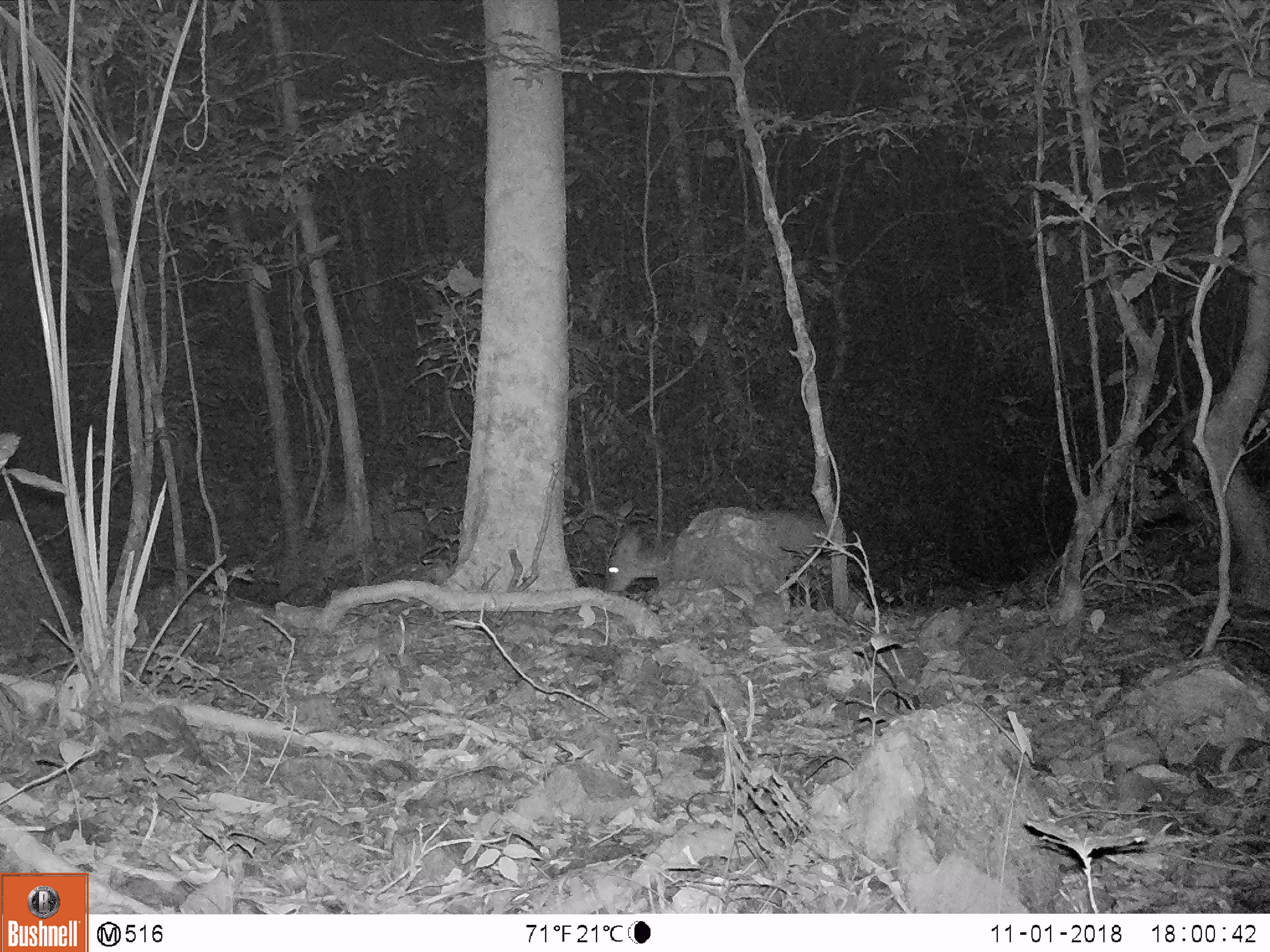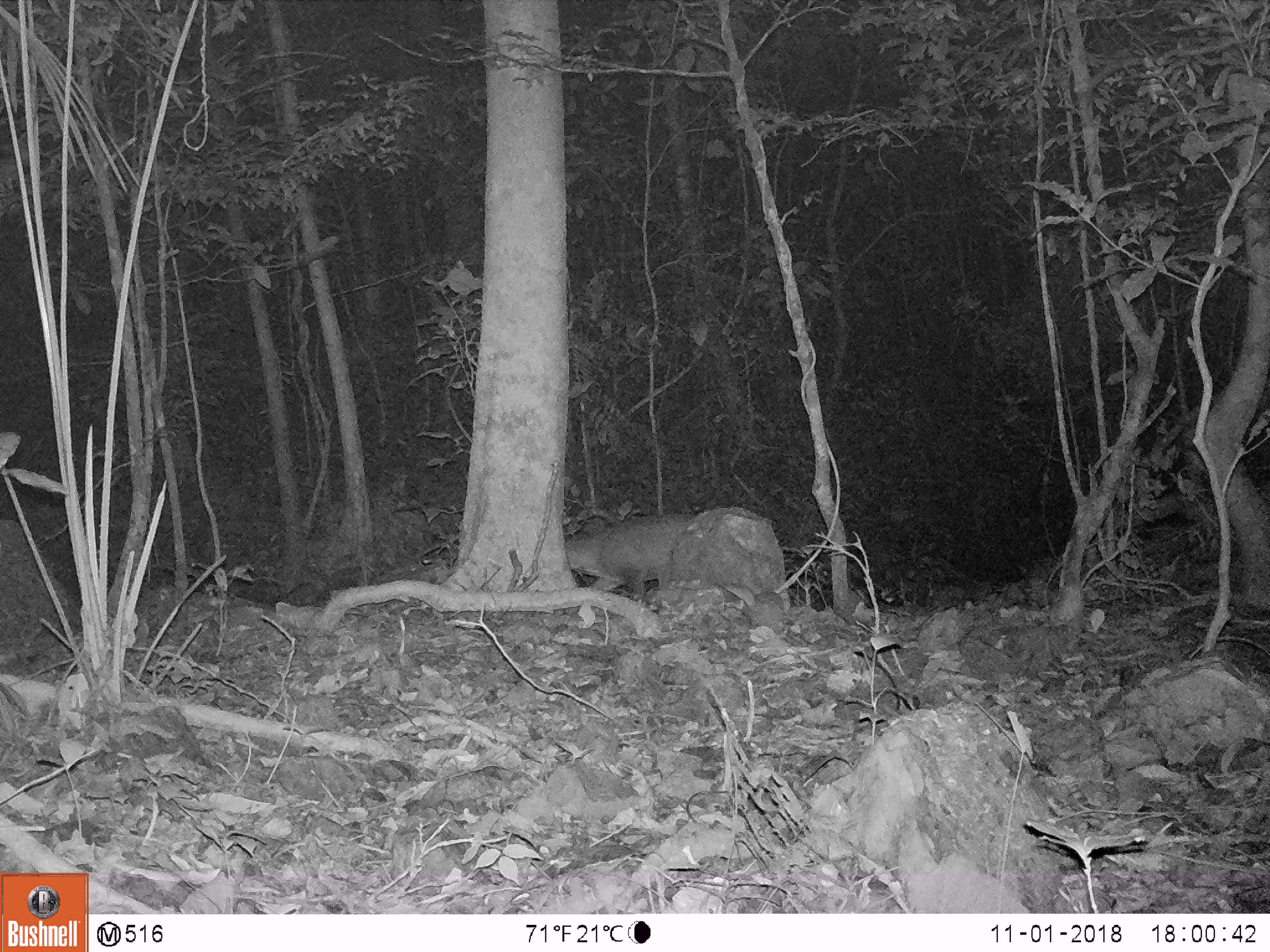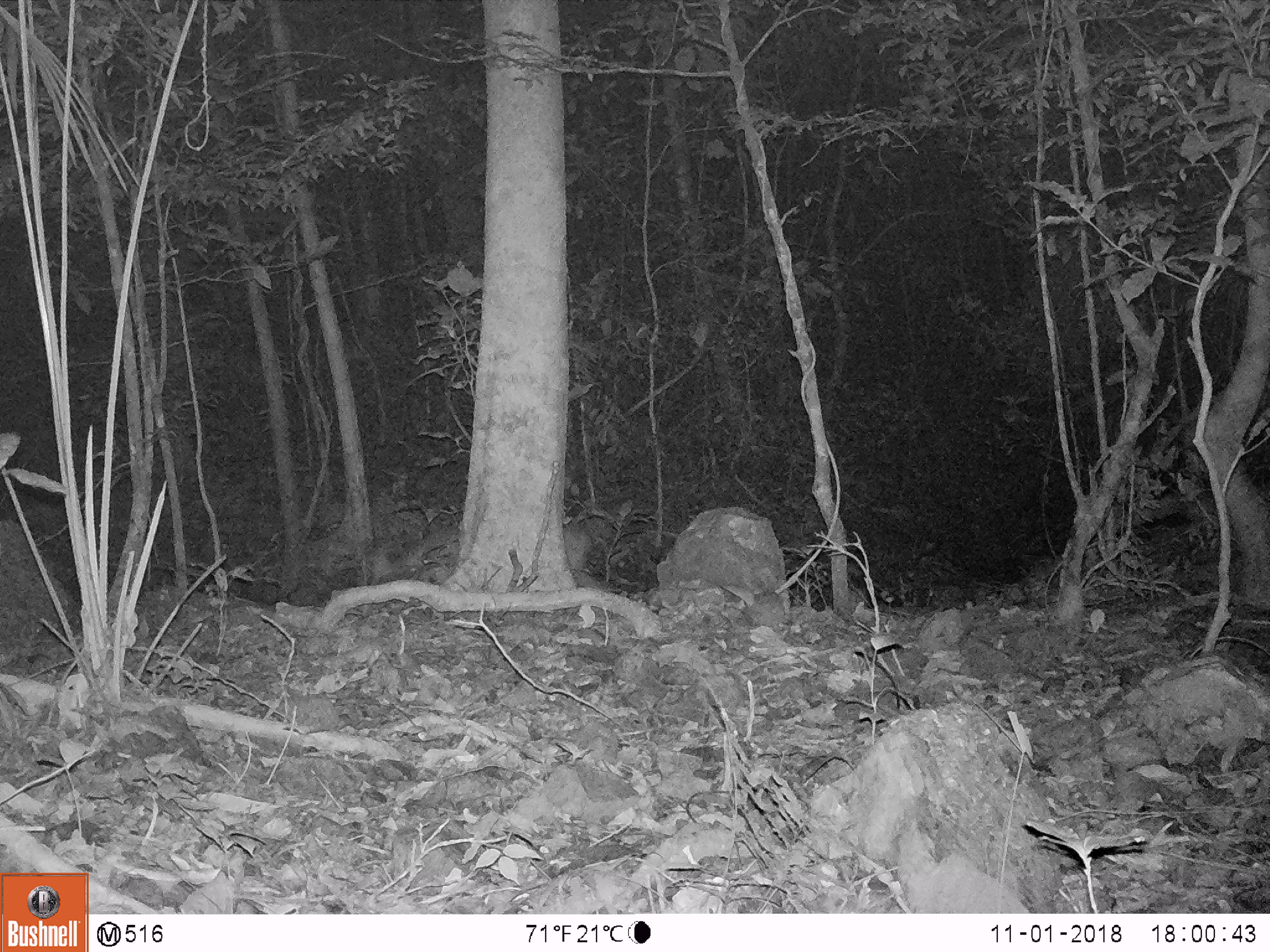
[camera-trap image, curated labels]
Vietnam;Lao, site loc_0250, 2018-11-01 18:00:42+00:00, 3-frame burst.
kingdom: Animalia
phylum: Chordata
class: Mammalia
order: Artiodactyla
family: Cervidae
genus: Muntiacus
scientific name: Muntiacus vuquangensis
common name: large-antlered muntjac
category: large antlered muntjac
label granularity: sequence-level